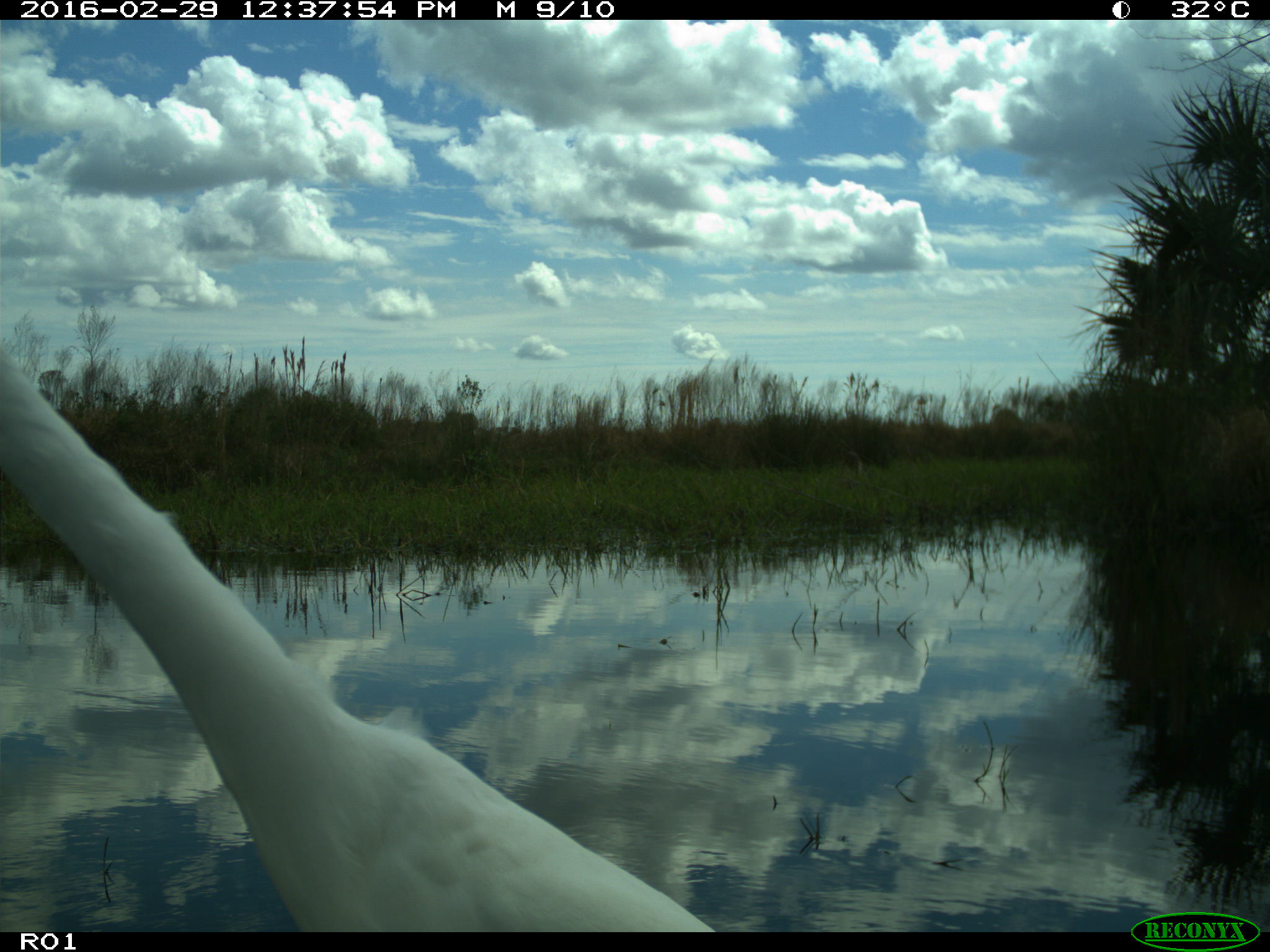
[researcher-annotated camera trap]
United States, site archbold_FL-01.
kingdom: Animalia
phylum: Chordata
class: Aves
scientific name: Aves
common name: birds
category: unidentified bird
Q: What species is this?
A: Unidentified bird (birds) (Aves).